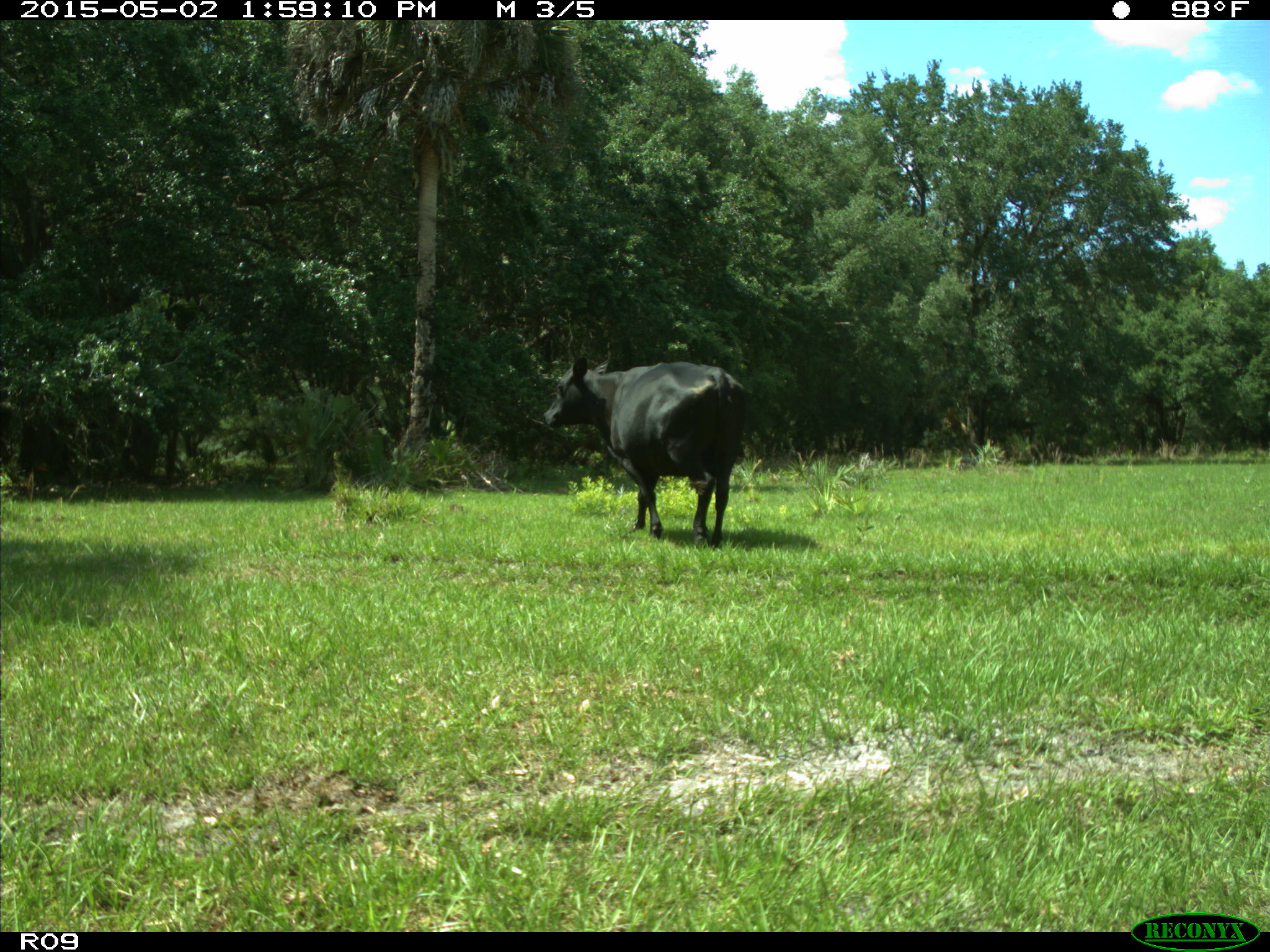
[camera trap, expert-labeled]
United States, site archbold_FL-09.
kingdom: Animalia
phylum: Chordata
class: Mammalia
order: Artiodactyla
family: Bovidae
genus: Bos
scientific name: Bos taurus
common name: domestic cow